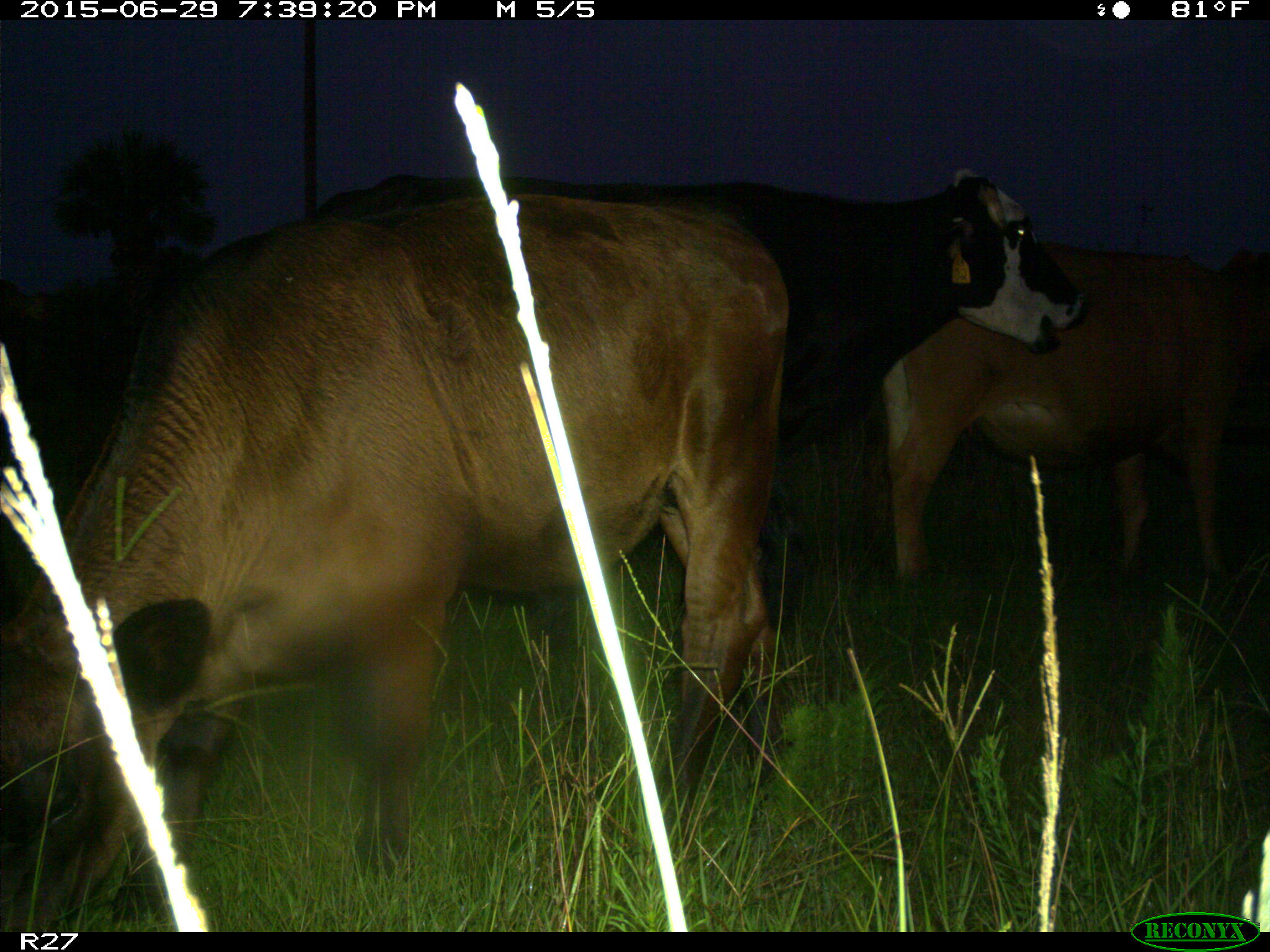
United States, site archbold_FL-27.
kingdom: Animalia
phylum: Chordata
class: Mammalia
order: Artiodactyla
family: Bovidae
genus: Bos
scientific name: Bos taurus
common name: domestic cow